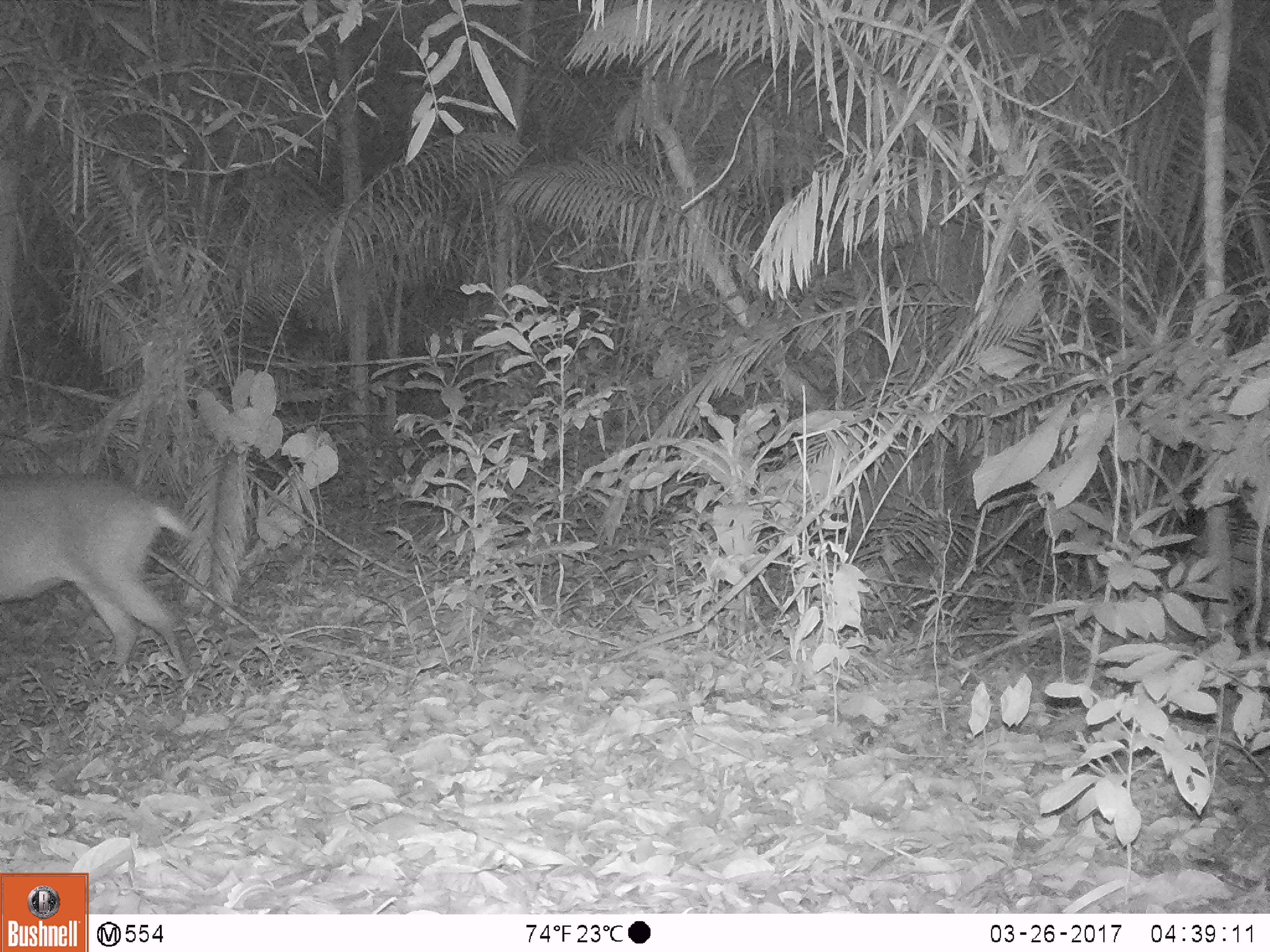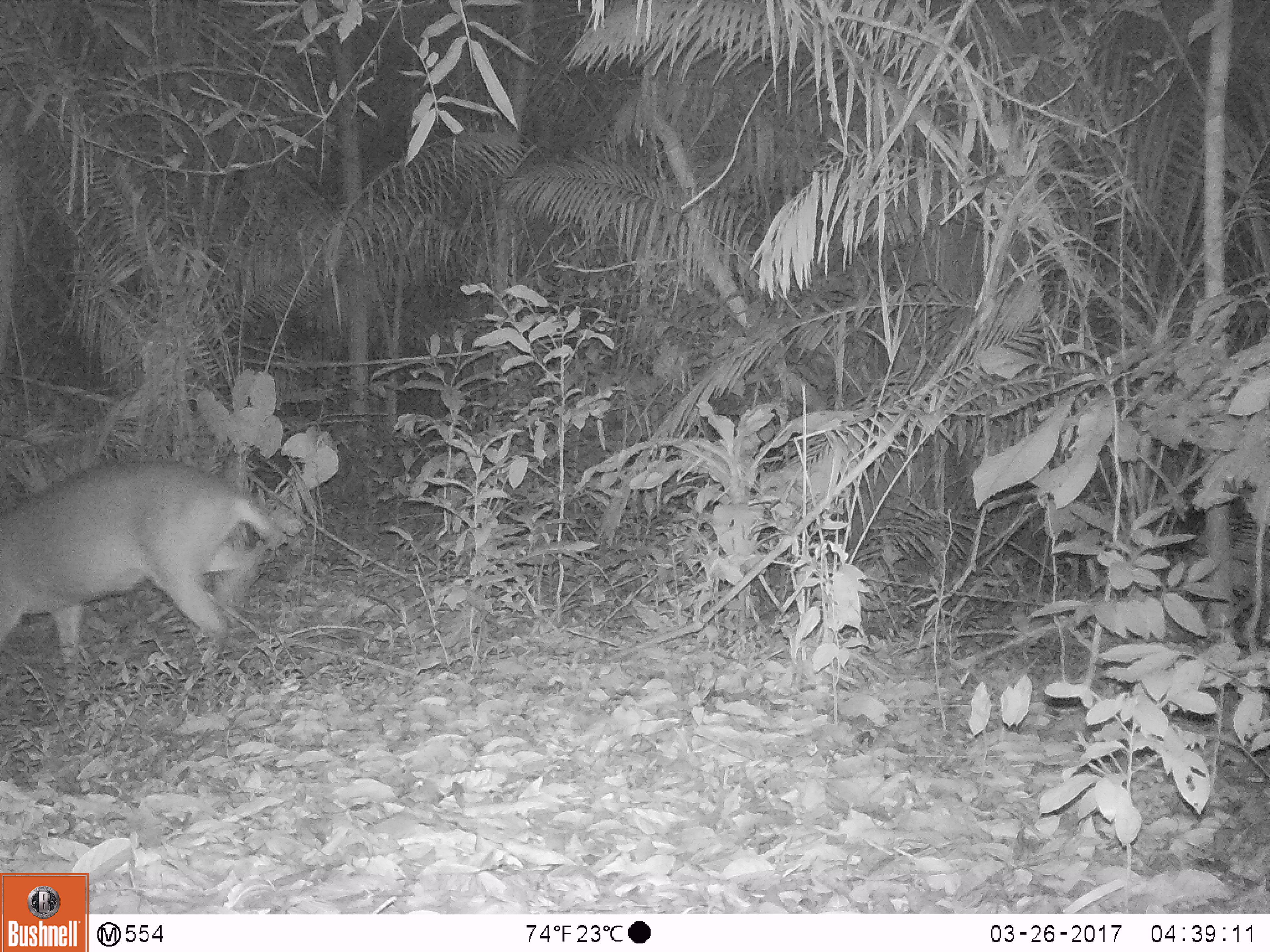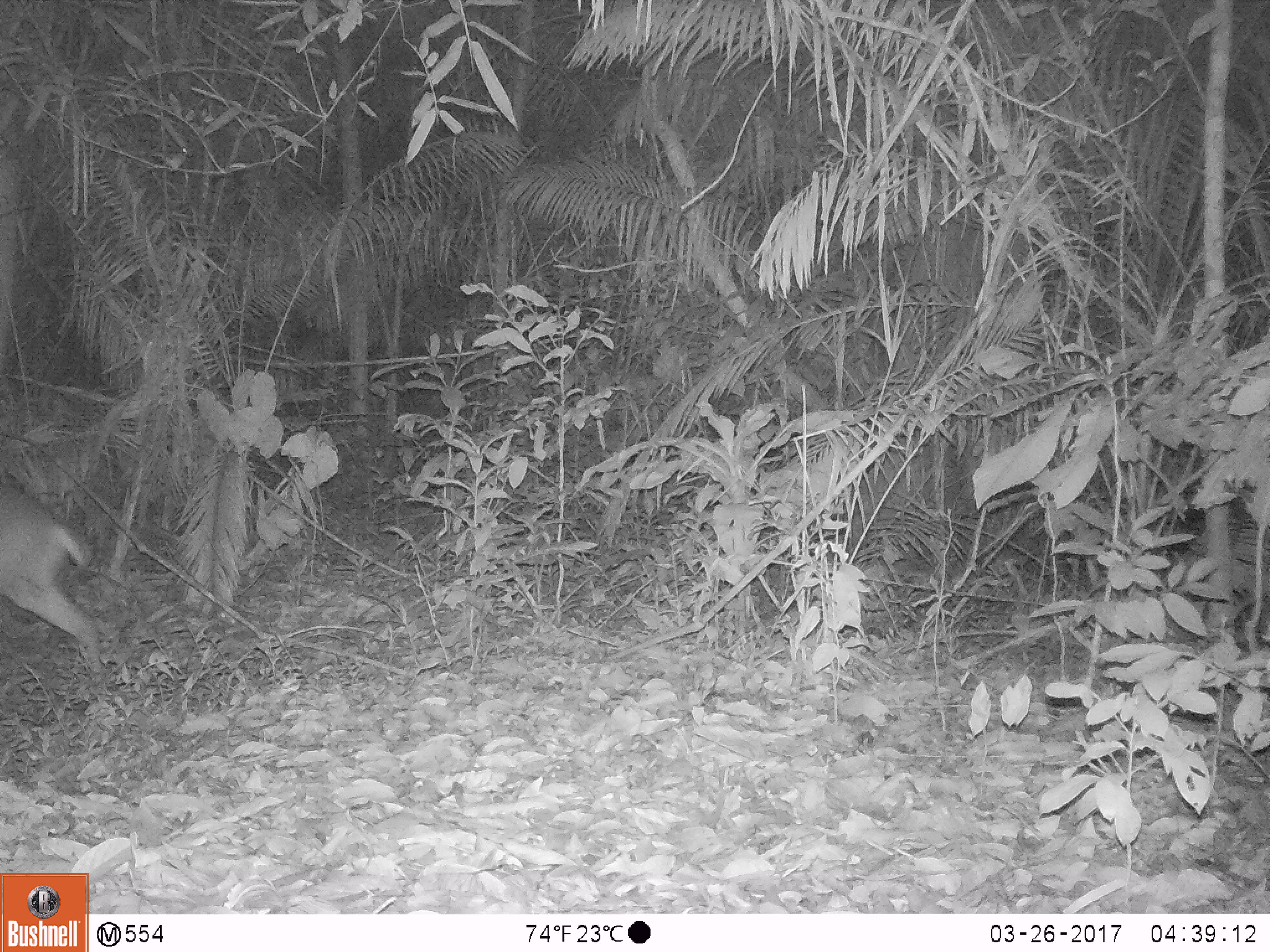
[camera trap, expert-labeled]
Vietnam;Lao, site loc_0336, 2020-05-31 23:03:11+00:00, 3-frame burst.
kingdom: Animalia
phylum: Chordata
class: Mammalia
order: Artiodactyla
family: Cervidae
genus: Muntiacus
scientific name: Muntiacus vuquangensis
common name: large-antlered muntjac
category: large antlered muntjac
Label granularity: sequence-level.